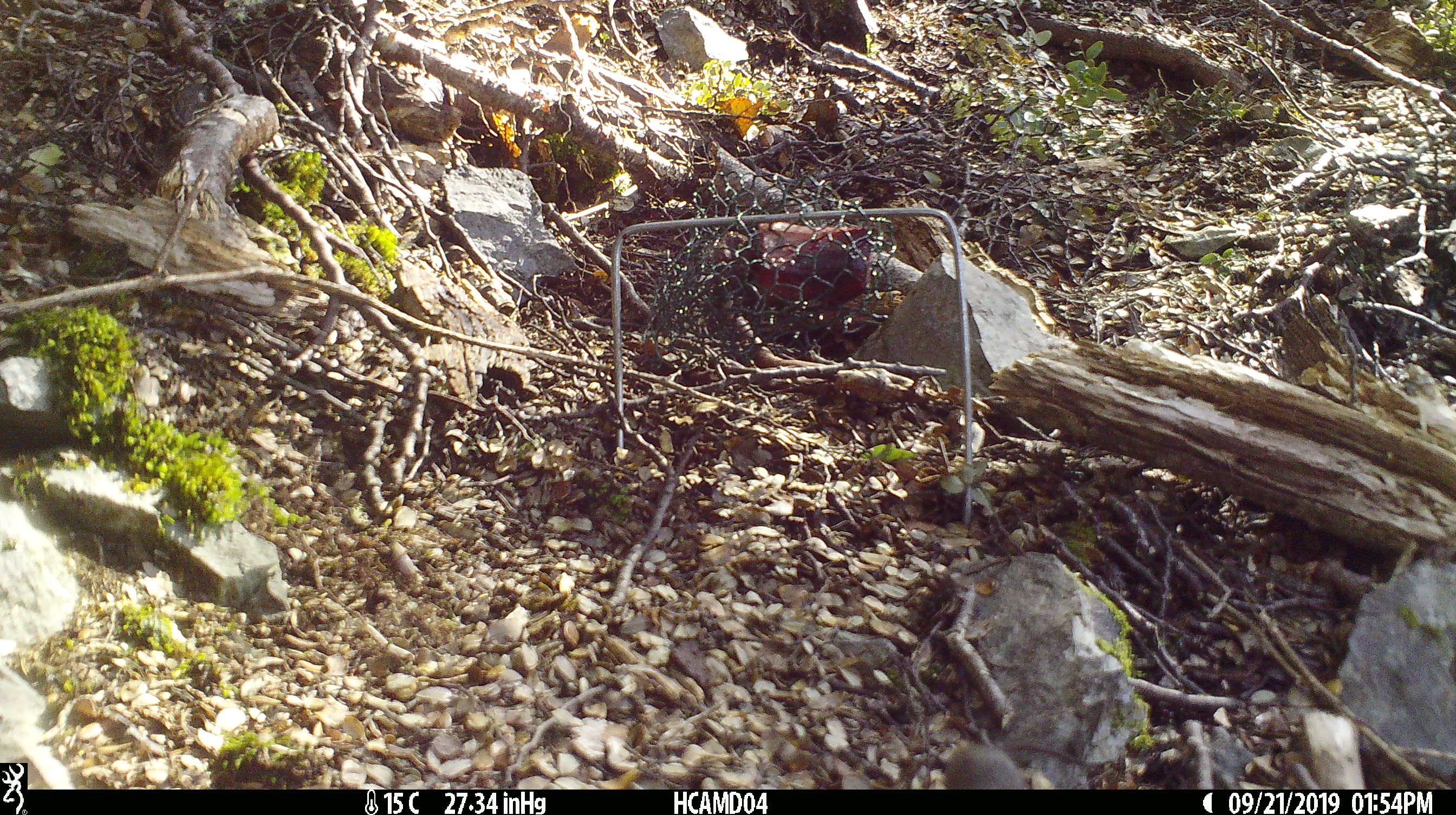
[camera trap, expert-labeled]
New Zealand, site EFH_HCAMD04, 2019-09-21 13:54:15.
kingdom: Animalia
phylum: Chordata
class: Mammalia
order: Rodentia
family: Muridae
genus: Mus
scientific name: Mus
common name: mouse